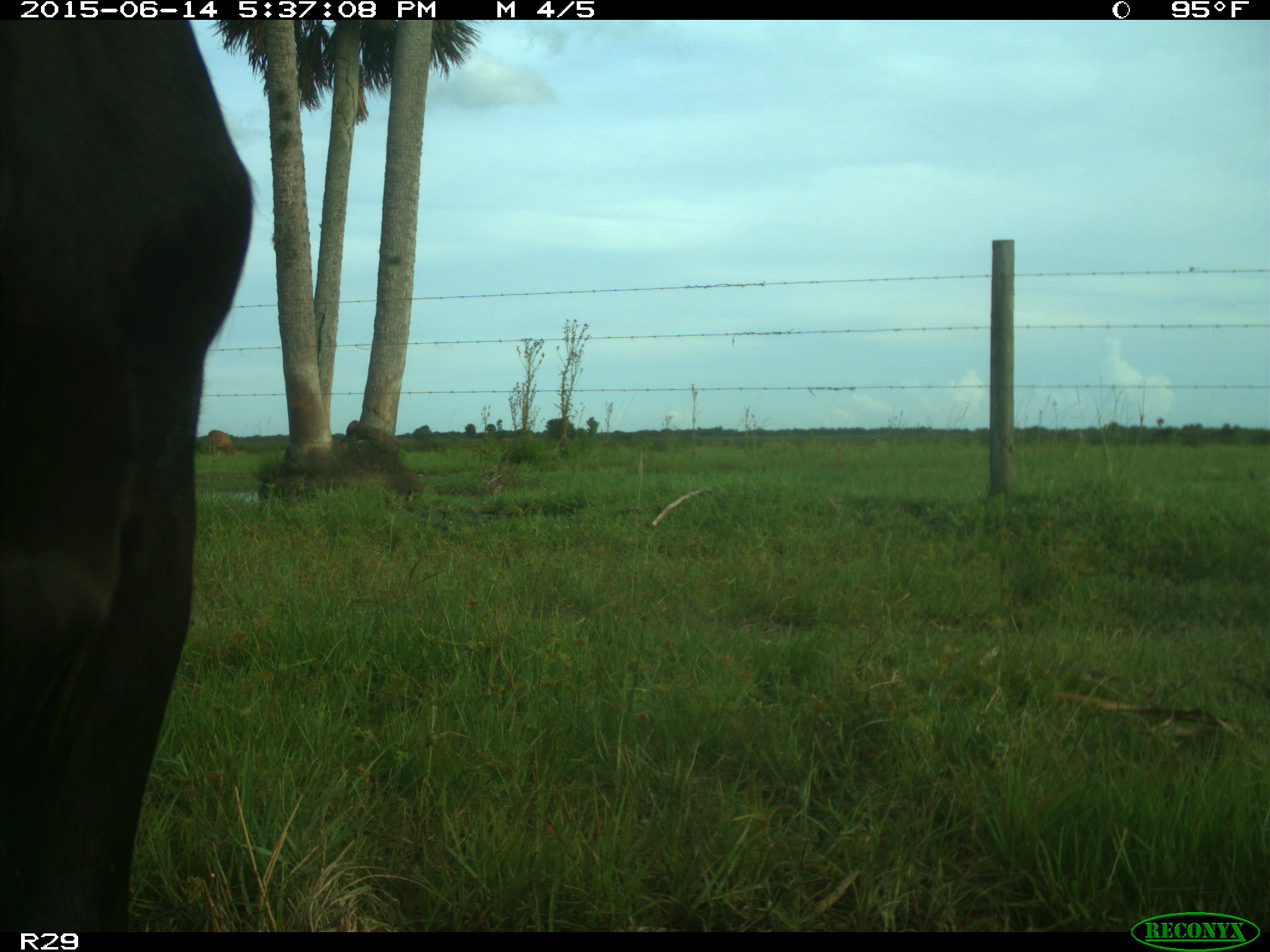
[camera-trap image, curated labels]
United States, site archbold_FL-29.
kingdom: Animalia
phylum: Chordata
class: Mammalia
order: Artiodactyla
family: Bovidae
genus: Bos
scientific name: Bos taurus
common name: domestic cow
Bos taurus (domestic cow).